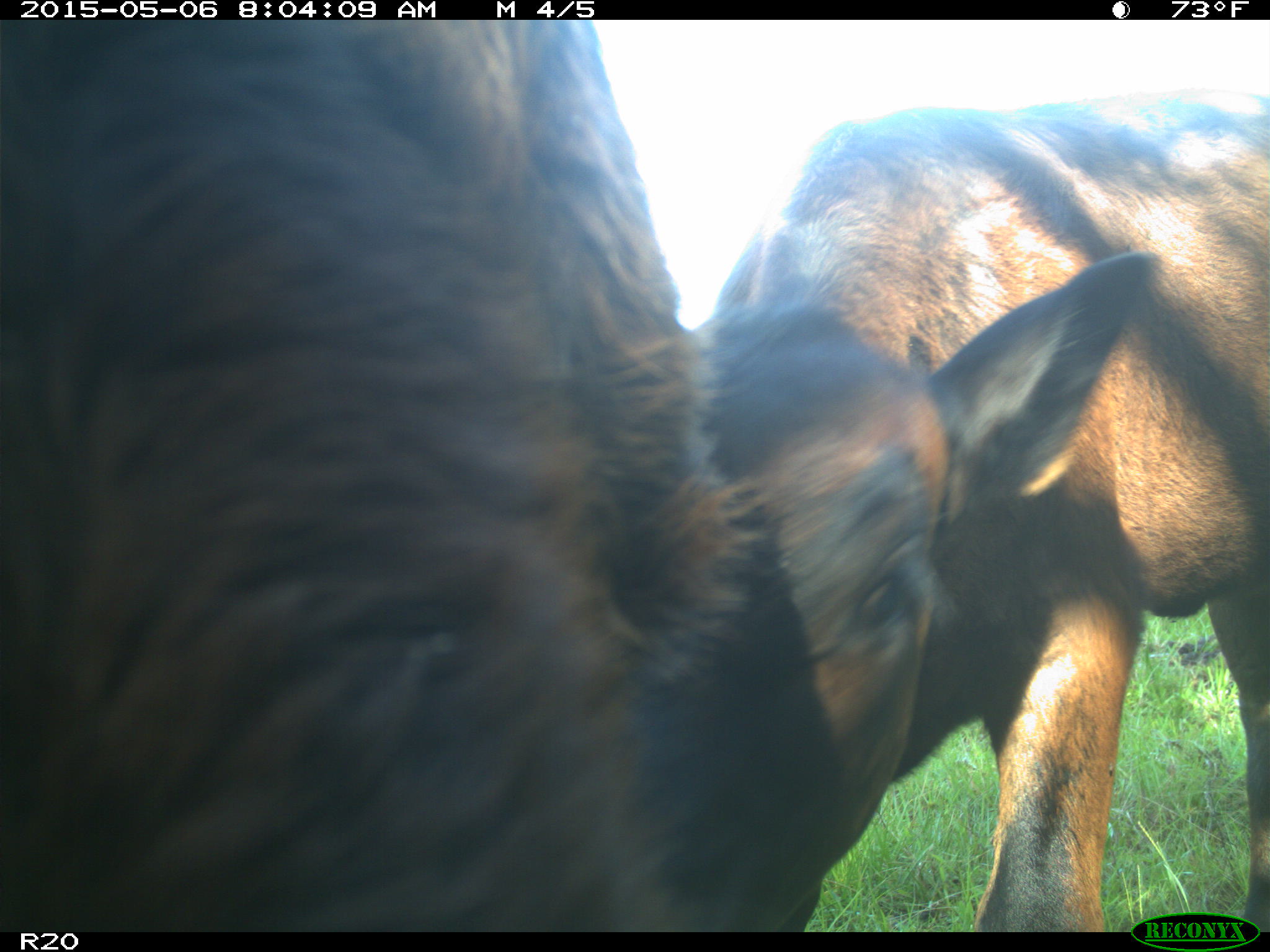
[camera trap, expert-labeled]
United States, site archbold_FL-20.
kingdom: Animalia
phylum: Chordata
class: Mammalia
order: Artiodactyla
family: Bovidae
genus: Bos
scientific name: Bos taurus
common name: domestic cow